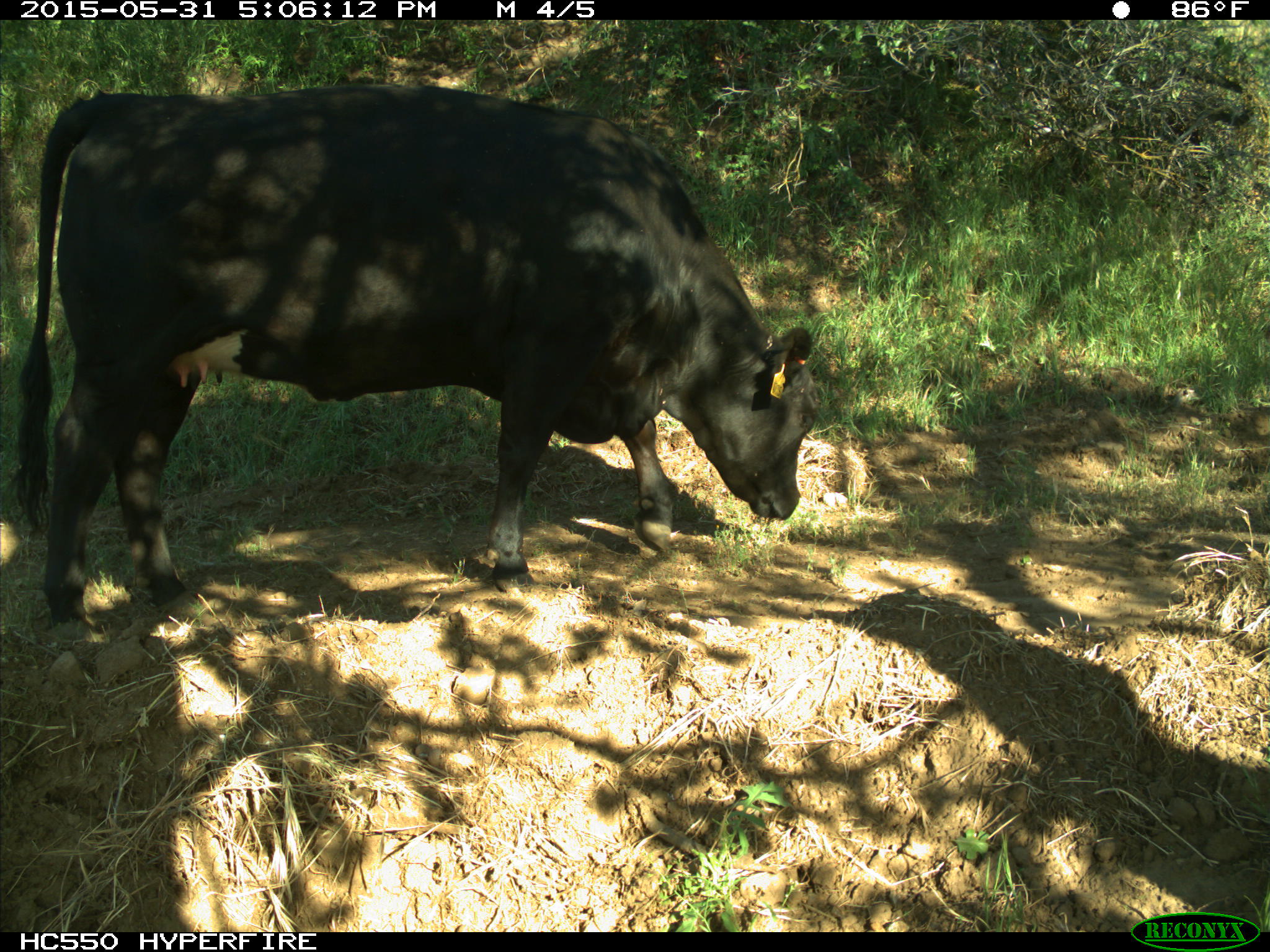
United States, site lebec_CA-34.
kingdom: Animalia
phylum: Chordata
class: Mammalia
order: Artiodactyla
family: Bovidae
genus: Bos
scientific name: Bos taurus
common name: domestic cow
Bos taurus (domestic cow).